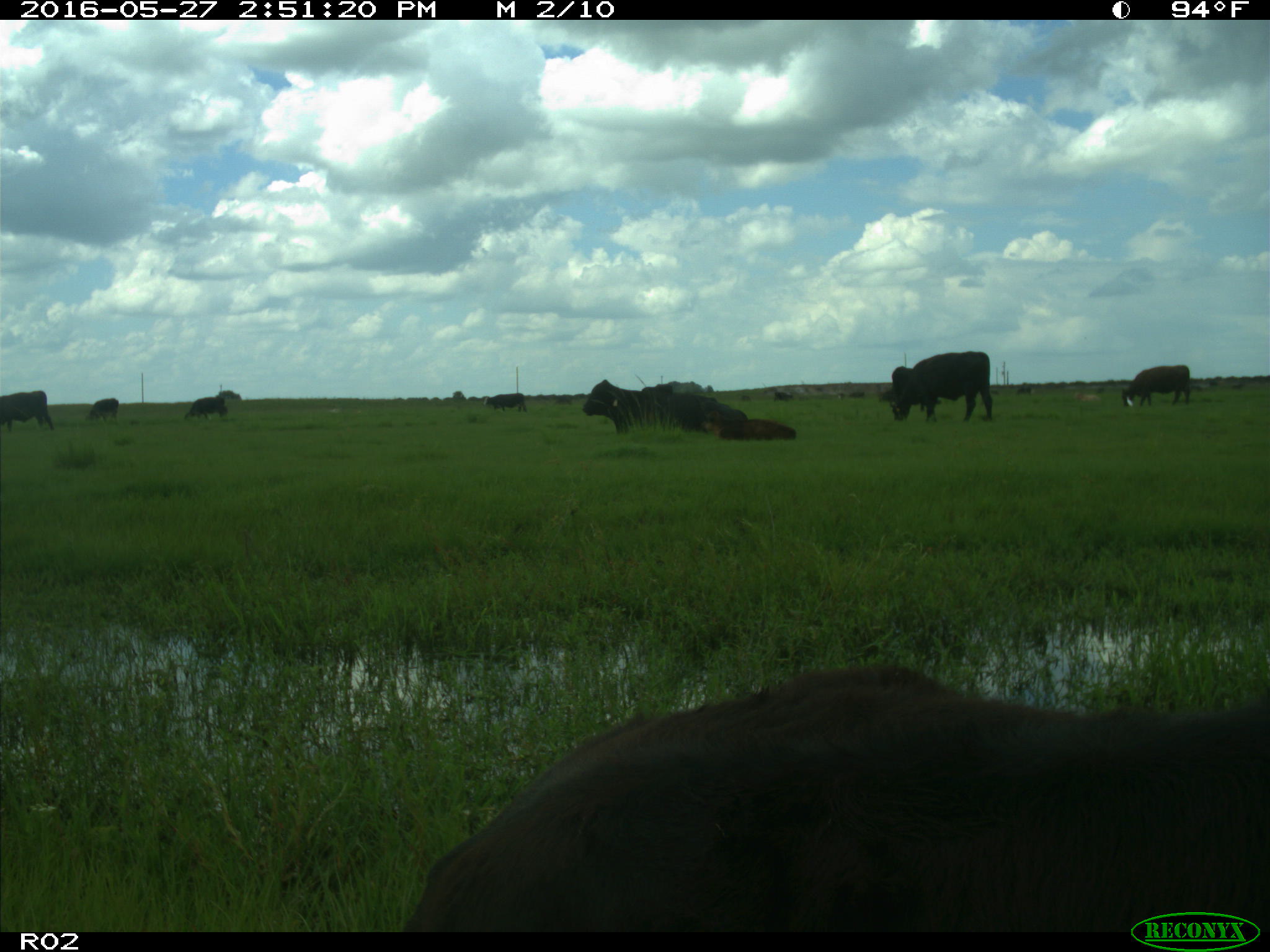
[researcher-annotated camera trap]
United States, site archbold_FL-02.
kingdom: Animalia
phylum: Chordata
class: Mammalia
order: Artiodactyla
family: Bovidae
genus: Bos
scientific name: Bos taurus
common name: domestic cow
Bos taurus (domestic cow).